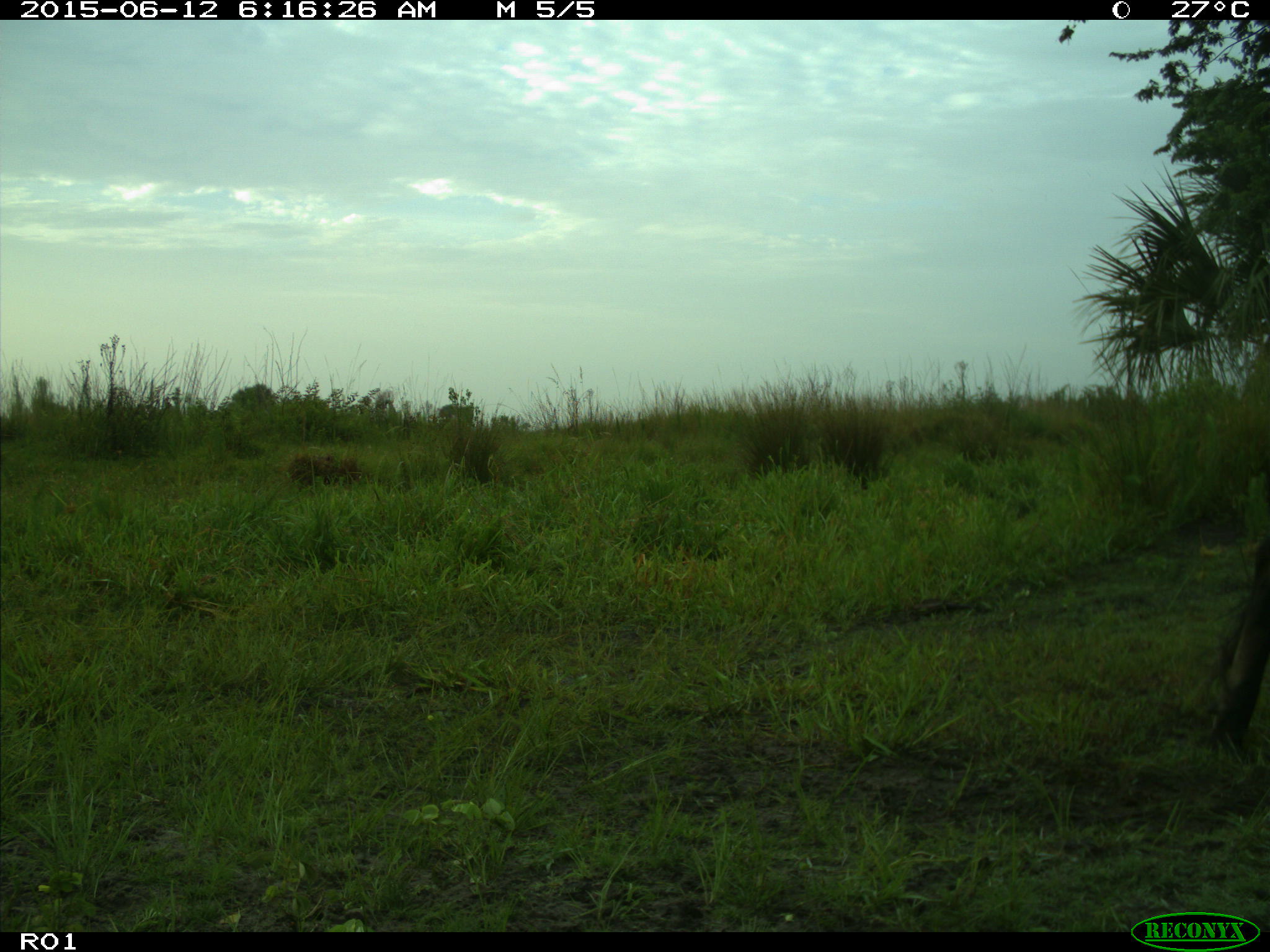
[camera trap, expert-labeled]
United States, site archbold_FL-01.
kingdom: Animalia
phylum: Chordata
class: Mammalia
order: Artiodactyla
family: Bovidae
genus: Bos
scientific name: Bos taurus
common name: domestic cow